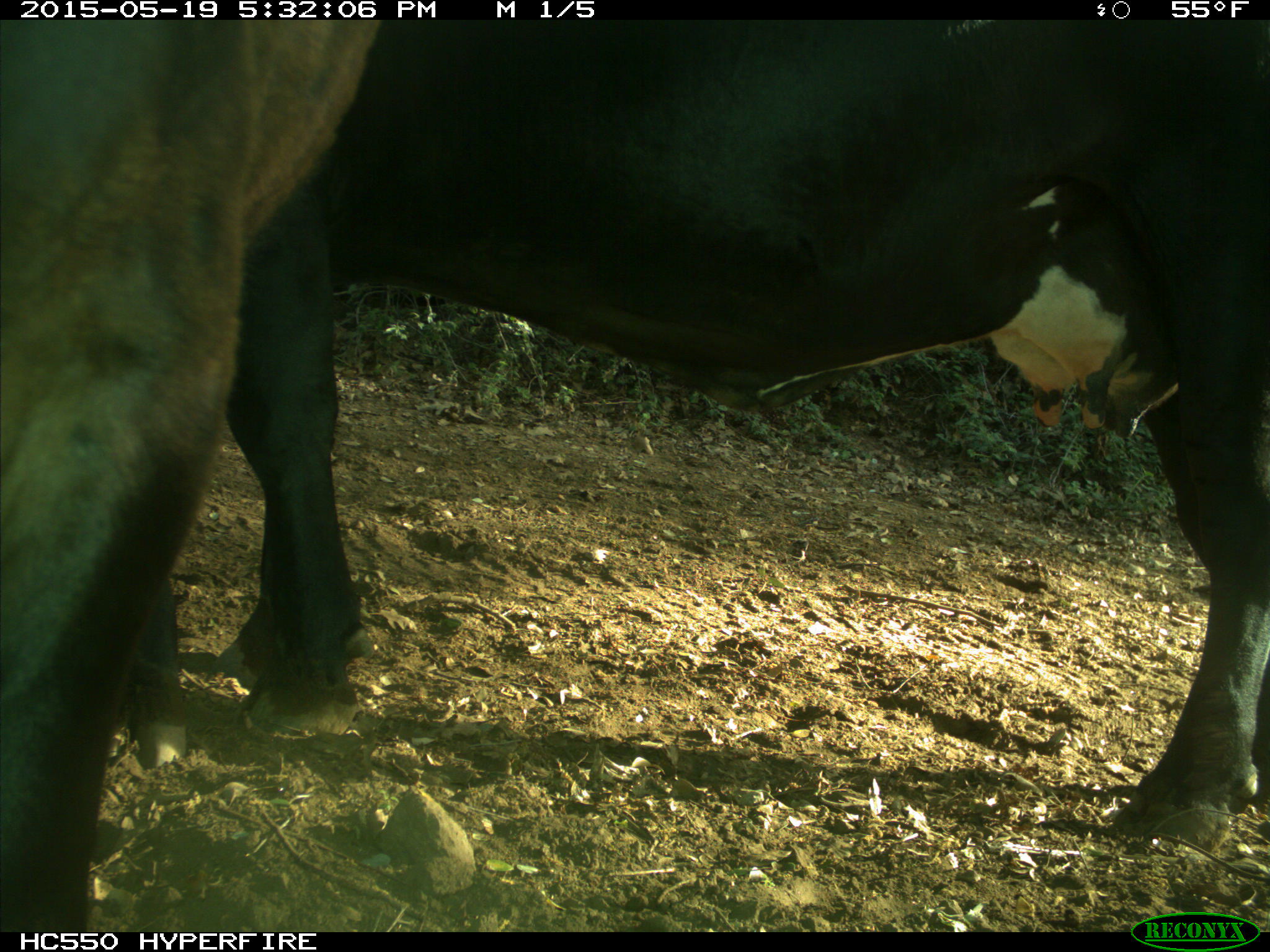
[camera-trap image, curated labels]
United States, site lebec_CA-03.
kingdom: Animalia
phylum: Chordata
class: Mammalia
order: Artiodactyla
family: Bovidae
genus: Bos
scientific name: Bos taurus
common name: domestic cow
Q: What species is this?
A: Bos taurus (domestic cow).